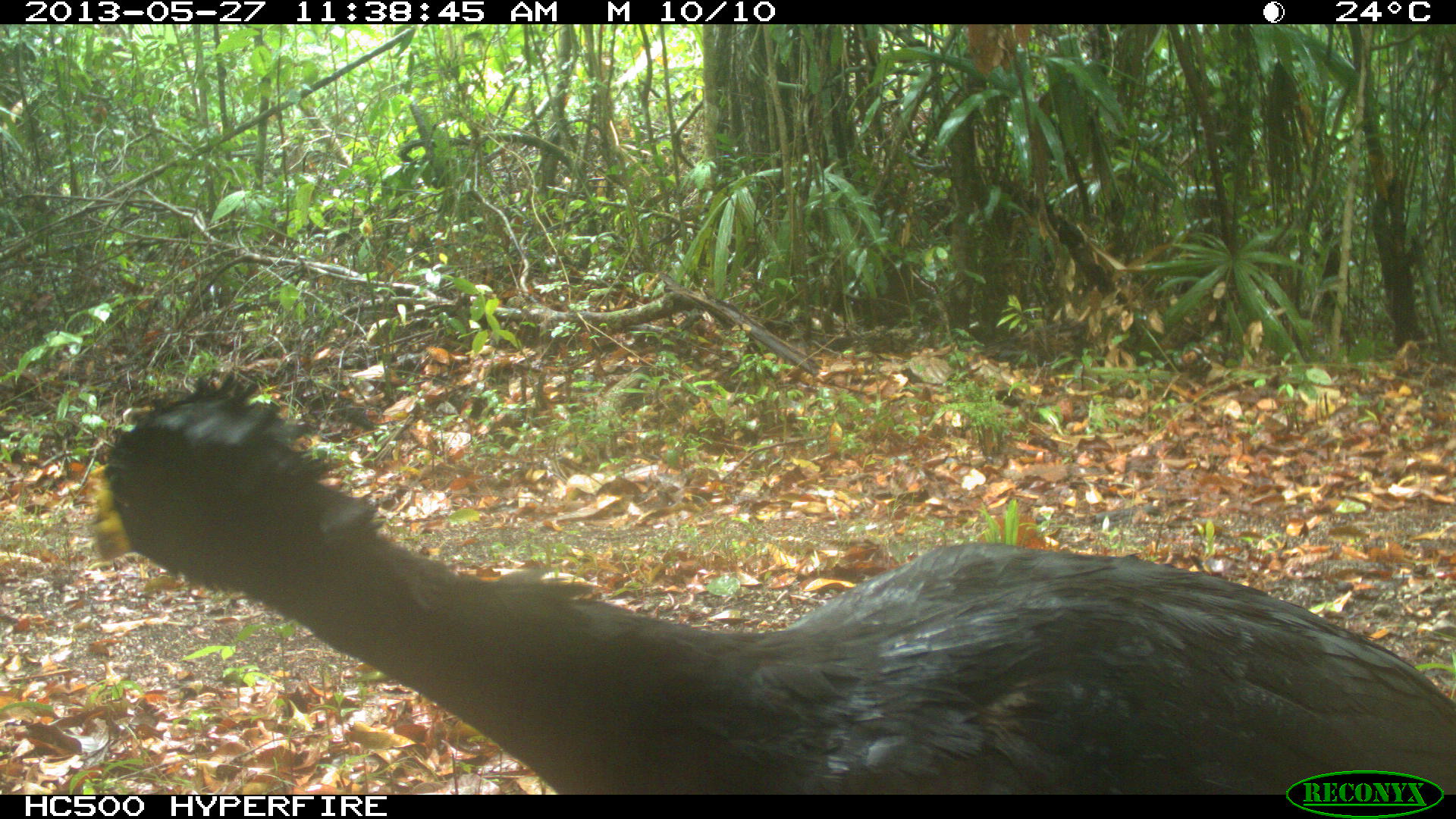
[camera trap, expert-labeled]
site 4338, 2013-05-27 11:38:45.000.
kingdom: Animalia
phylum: Chordata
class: Aves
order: Galliformes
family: Cracidae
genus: Crax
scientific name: Crax rubra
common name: great curassow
Crax rubra (great curassow), count 1, sex male.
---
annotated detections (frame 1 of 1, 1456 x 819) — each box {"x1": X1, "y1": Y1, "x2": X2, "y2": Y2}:
crax rubra: {"x1": 77, "y1": 360, "x2": 1456, "y2": 792}